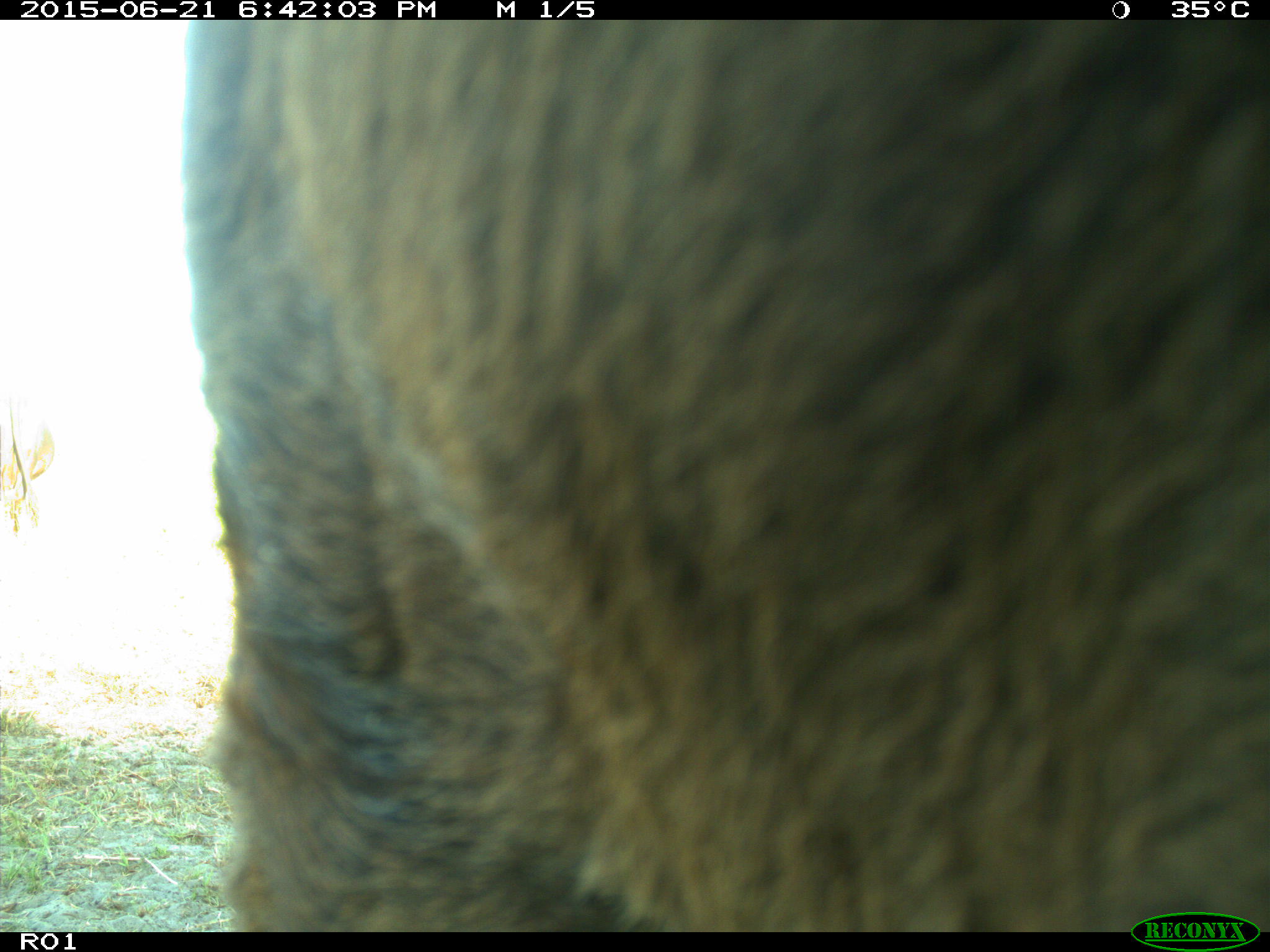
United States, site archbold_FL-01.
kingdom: Animalia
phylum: Chordata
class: Mammalia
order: Artiodactyla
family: Bovidae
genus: Bos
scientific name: Bos taurus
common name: domestic cow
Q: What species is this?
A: Bos taurus (domestic cow).